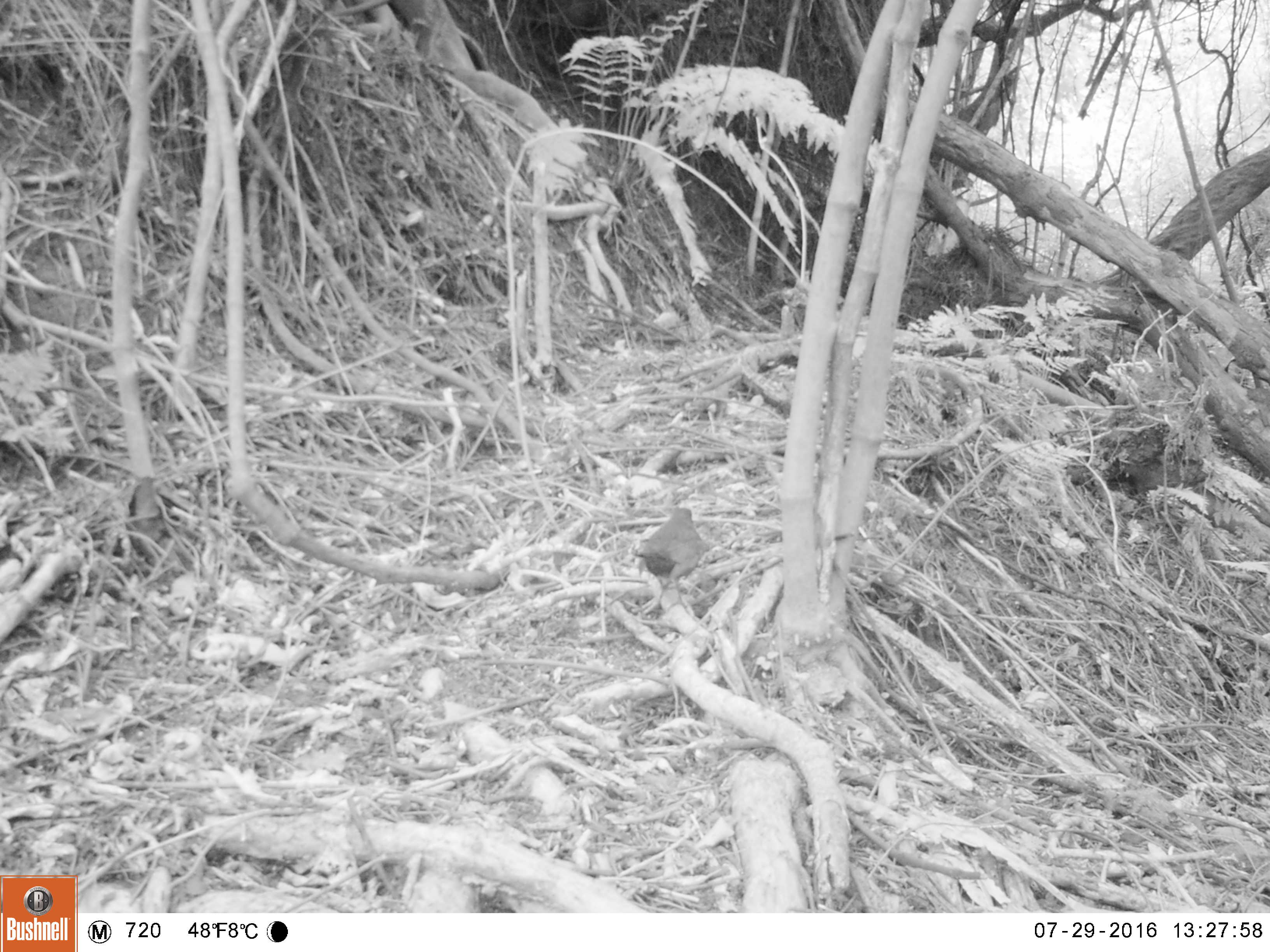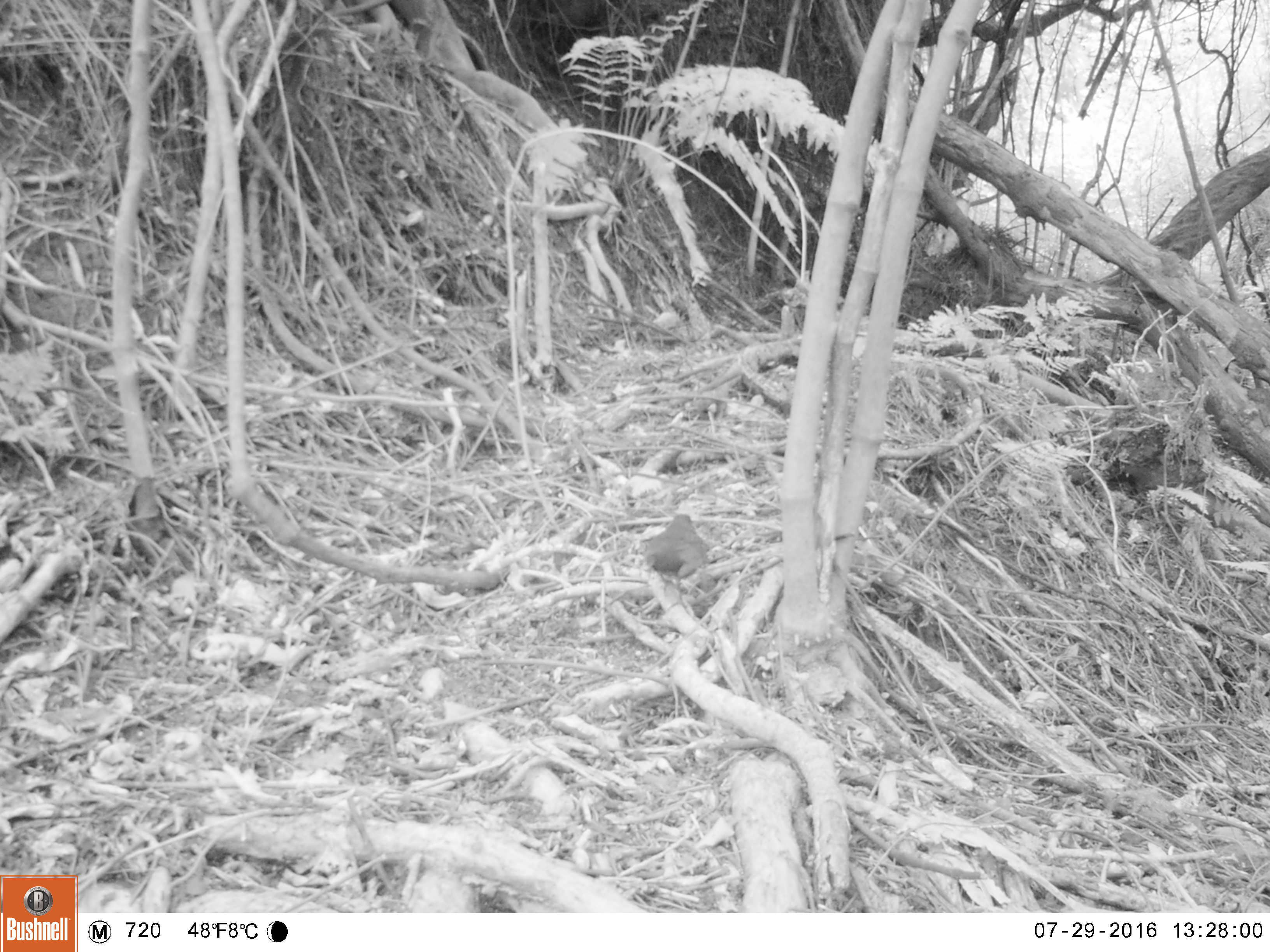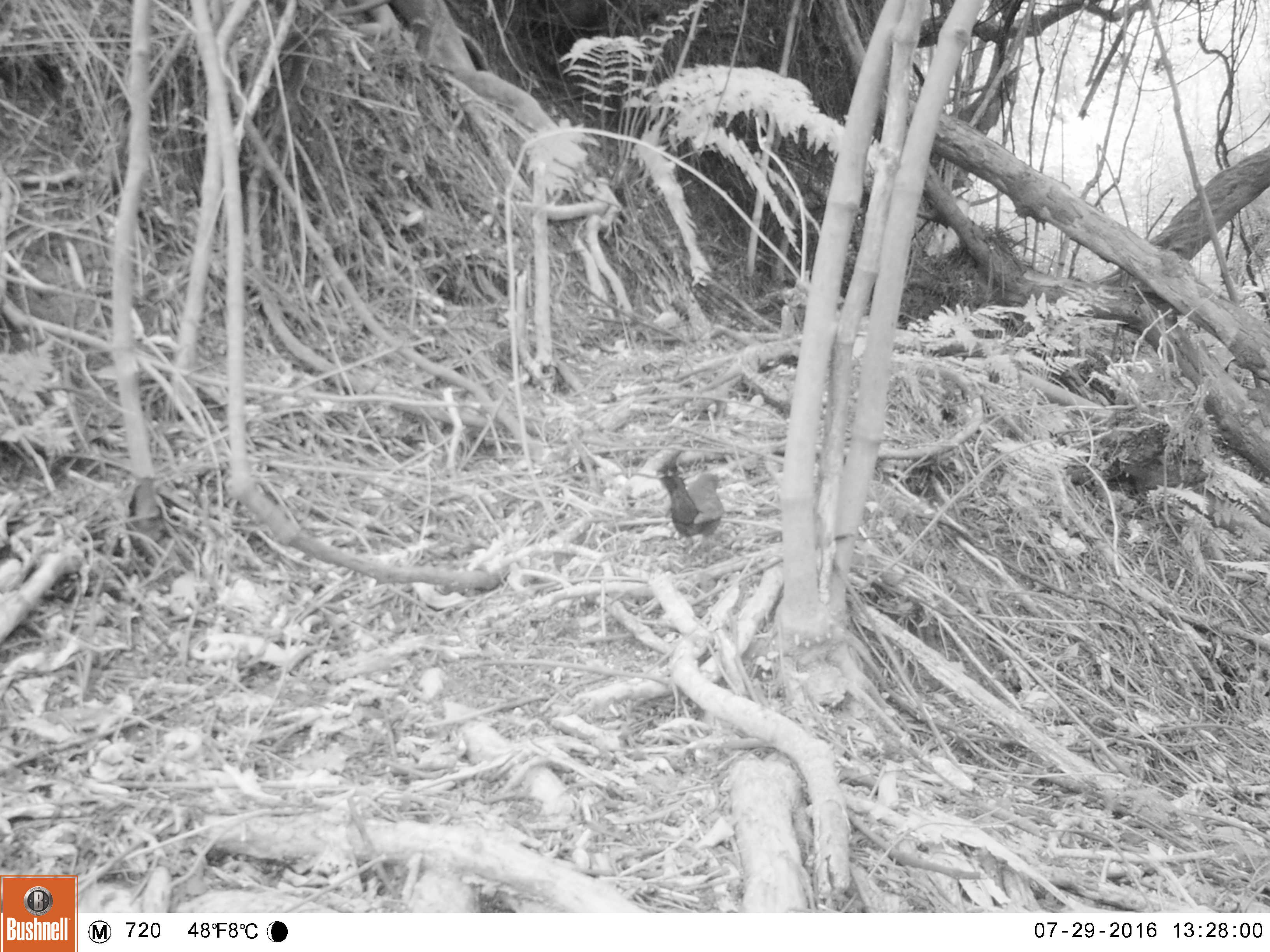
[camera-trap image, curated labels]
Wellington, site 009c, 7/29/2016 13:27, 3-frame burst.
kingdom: Animalia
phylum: Chordata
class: Aves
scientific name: Aves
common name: bird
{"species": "bird (Aves)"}